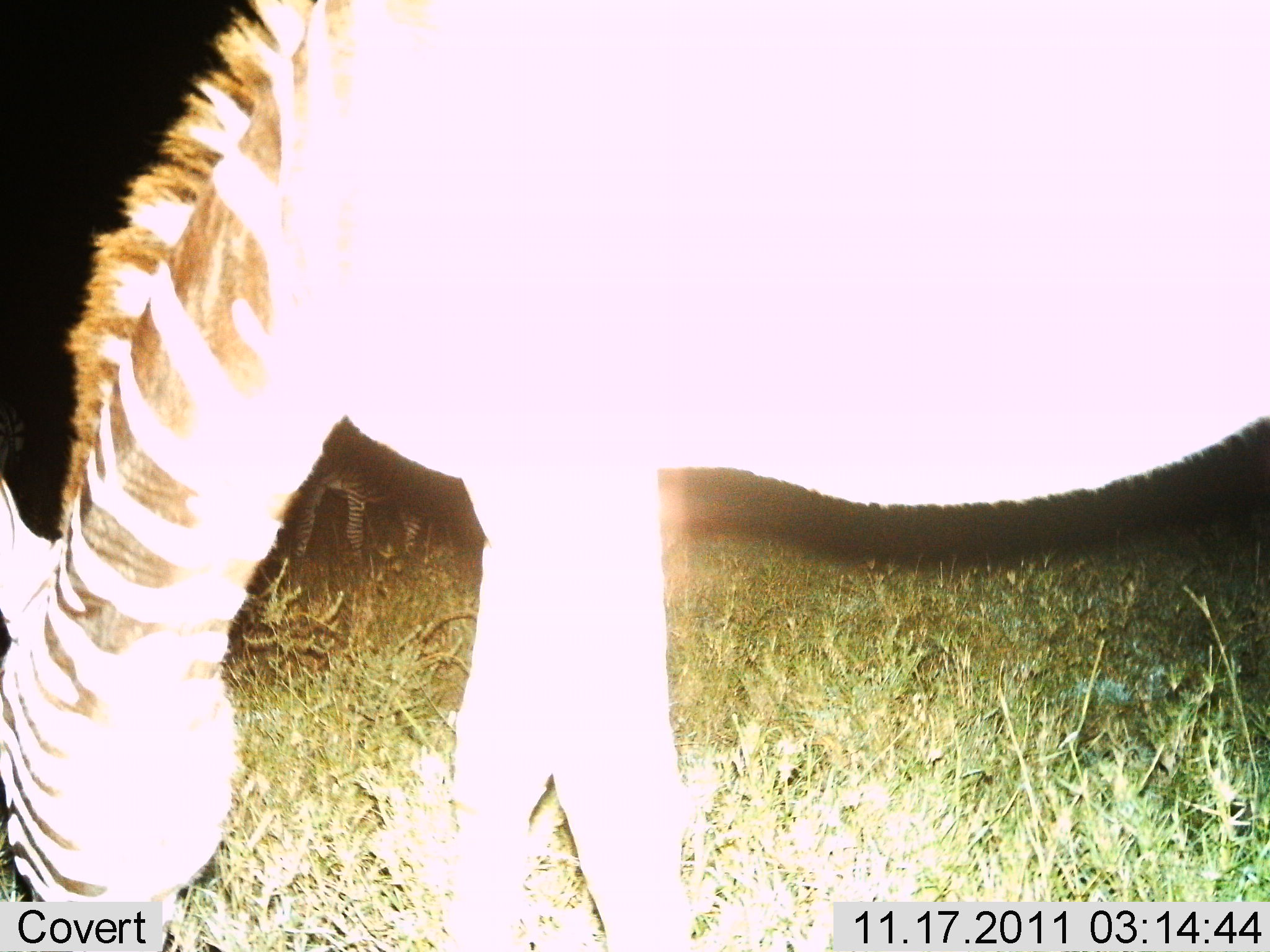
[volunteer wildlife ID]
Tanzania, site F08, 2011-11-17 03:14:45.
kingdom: Animalia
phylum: Chordata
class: Mammalia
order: Perissodactyla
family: Equidae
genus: Equus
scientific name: Equus quagga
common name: plains zebra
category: zebra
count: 2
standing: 25%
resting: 0%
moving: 0%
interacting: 0%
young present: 0%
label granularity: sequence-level